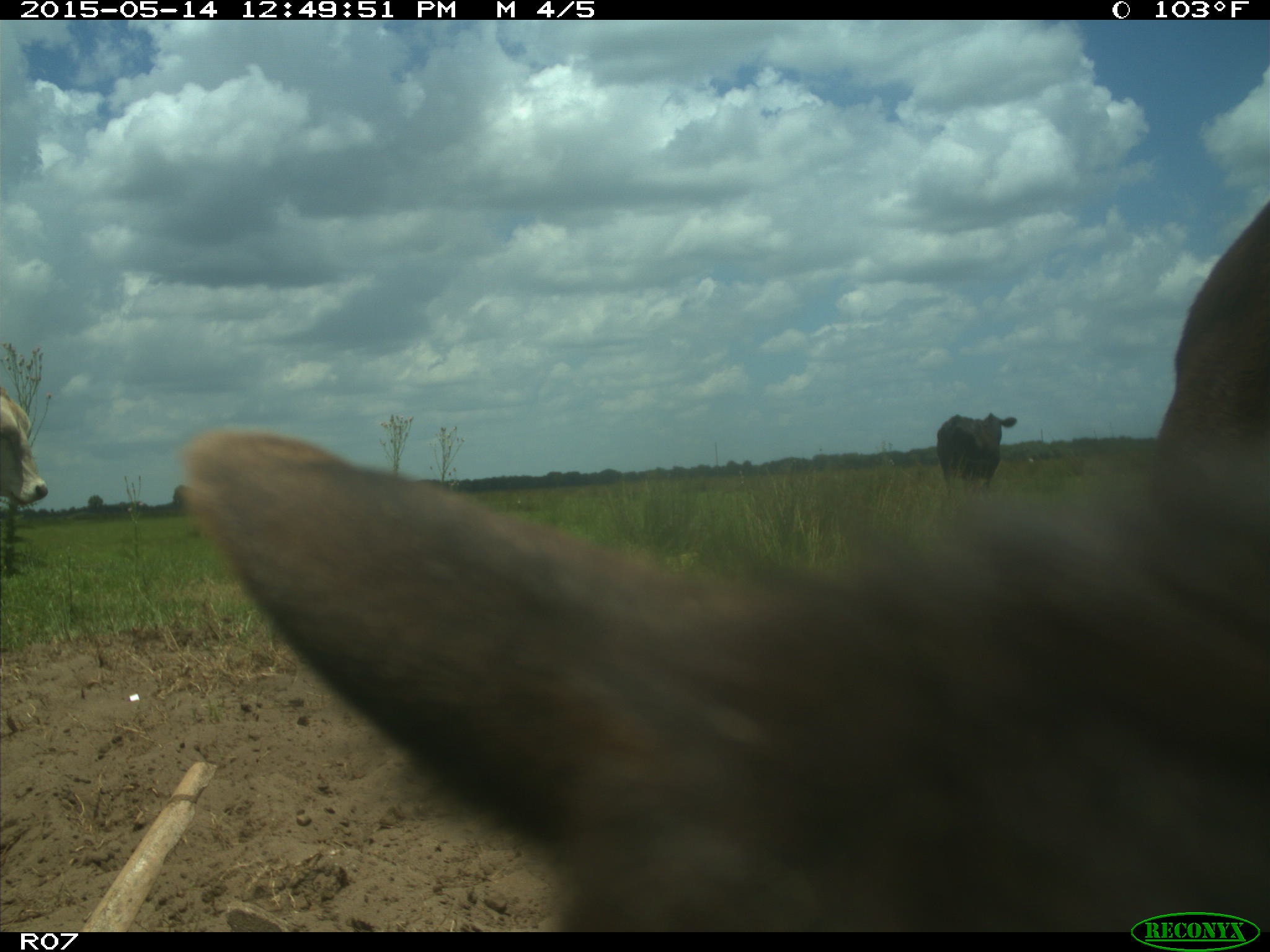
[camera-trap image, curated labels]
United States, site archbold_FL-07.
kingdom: Animalia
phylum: Chordata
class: Mammalia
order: Artiodactyla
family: Bovidae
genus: Bos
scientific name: Bos taurus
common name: domestic cow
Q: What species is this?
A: Bos taurus (domestic cow).